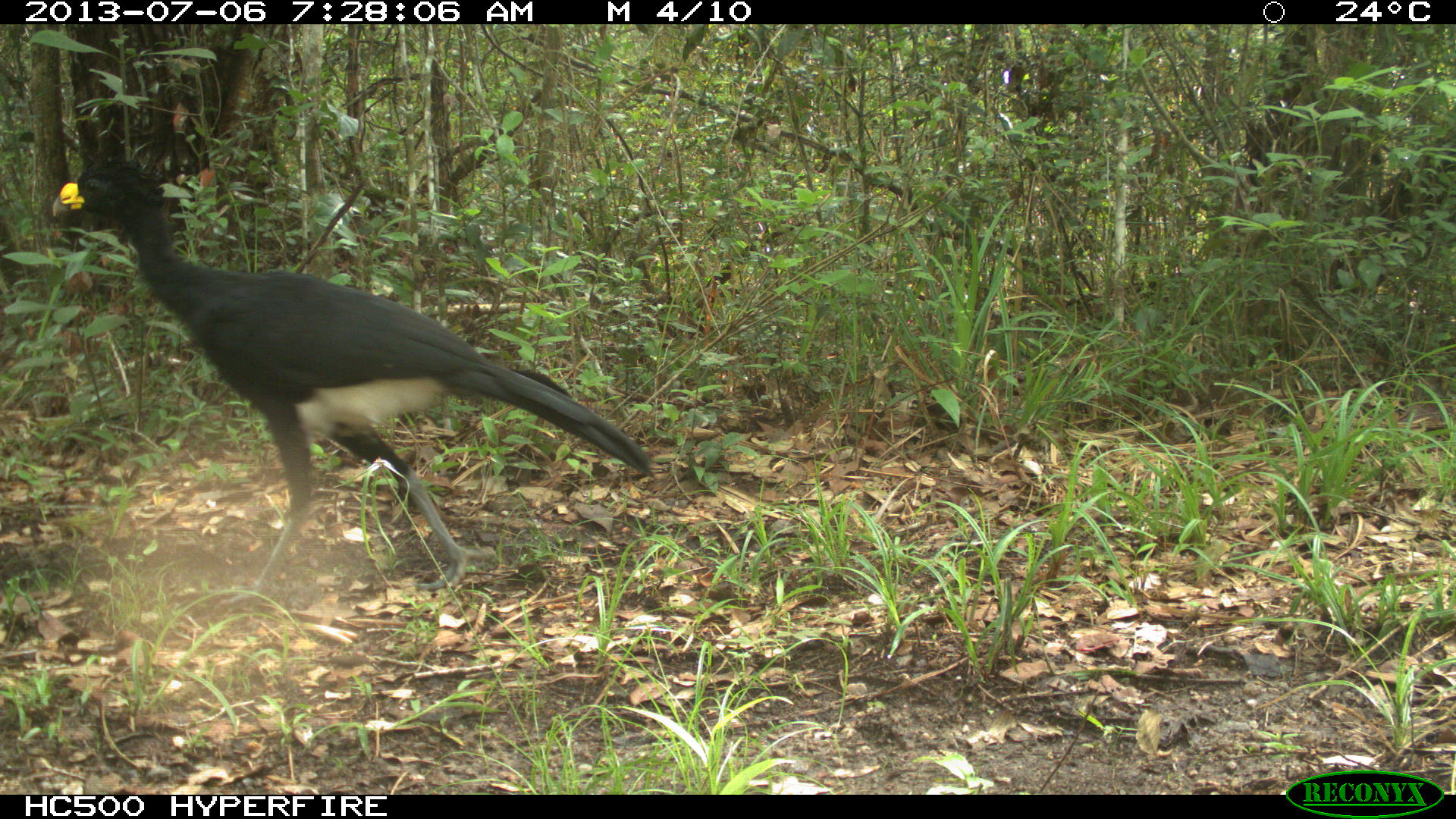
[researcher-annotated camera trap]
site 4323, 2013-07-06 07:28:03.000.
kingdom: Animalia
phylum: Chordata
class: Aves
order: Galliformes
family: Cracidae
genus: Crax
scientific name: Crax rubra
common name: great curassow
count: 1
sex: male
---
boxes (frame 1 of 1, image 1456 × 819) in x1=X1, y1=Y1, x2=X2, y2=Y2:
crax rubra: x1=50, y1=150, x2=657, y2=614